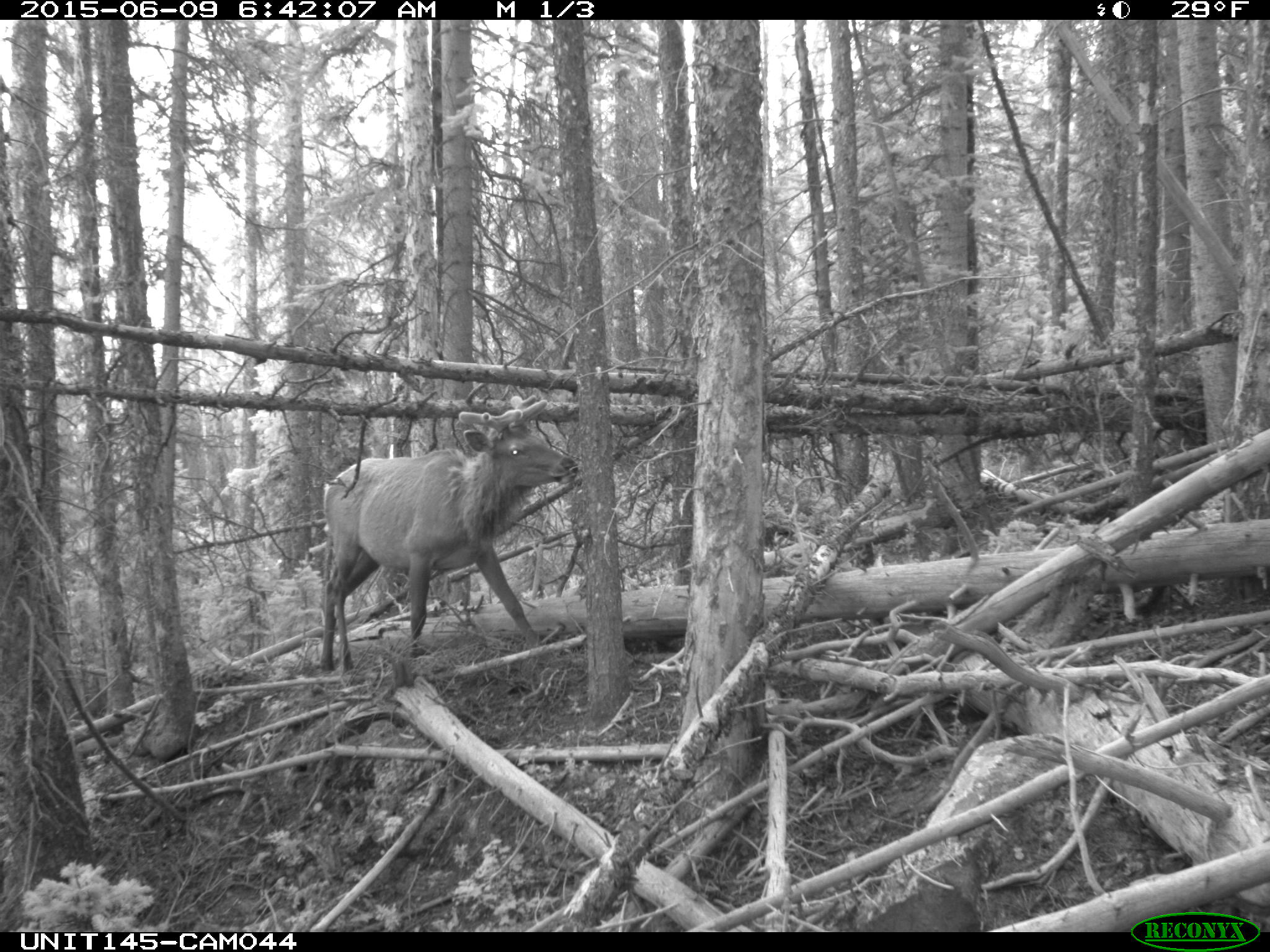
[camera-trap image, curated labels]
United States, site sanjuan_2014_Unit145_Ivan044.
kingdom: Animalia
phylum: Chordata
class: Mammalia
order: Artiodactyla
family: Cervidae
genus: Cervus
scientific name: Cervus elaphus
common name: red deer